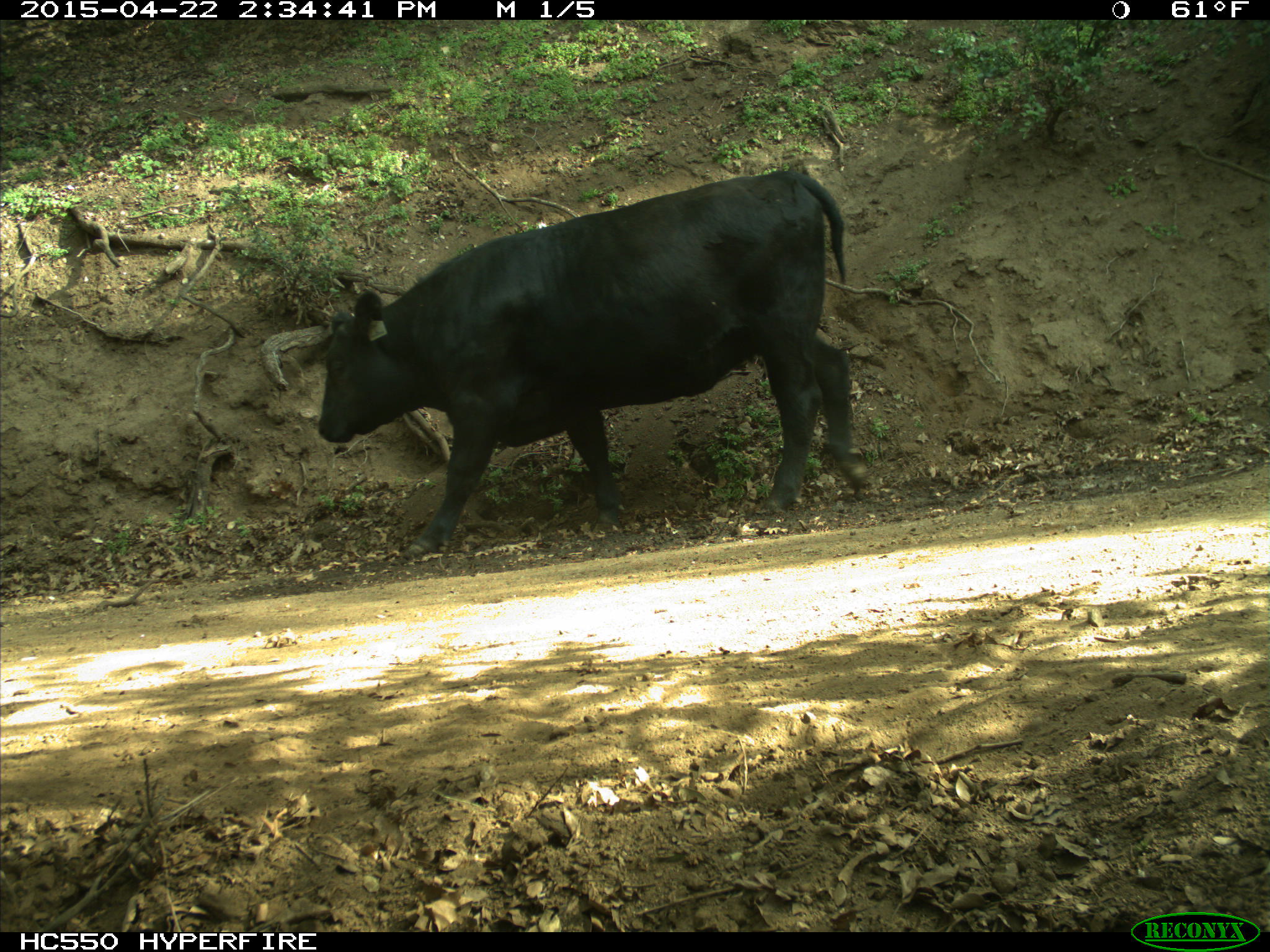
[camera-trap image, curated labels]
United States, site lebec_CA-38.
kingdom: Animalia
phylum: Chordata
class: Mammalia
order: Artiodactyla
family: Bovidae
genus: Bos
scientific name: Bos taurus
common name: domestic cow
Bos taurus (domestic cow).